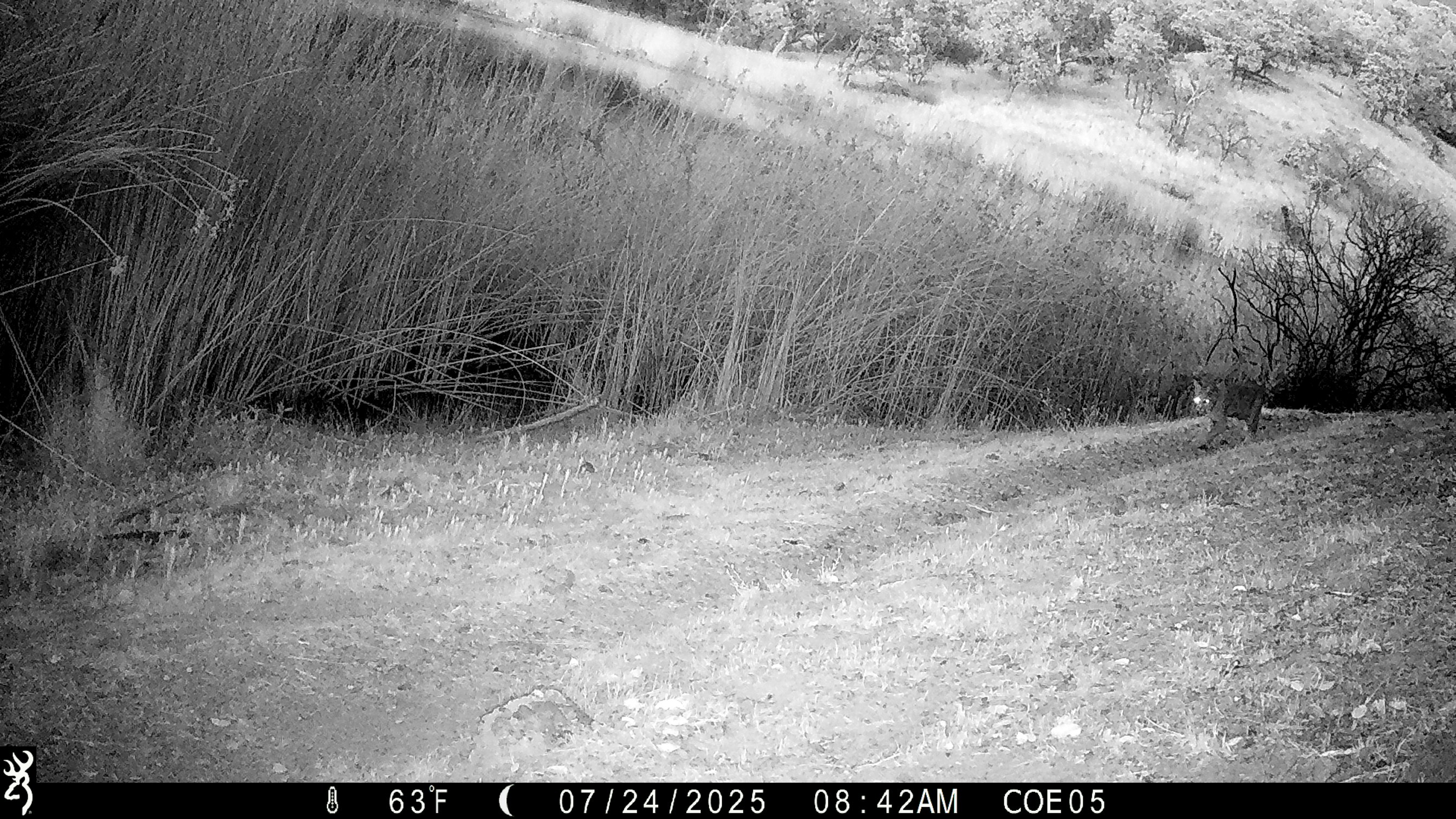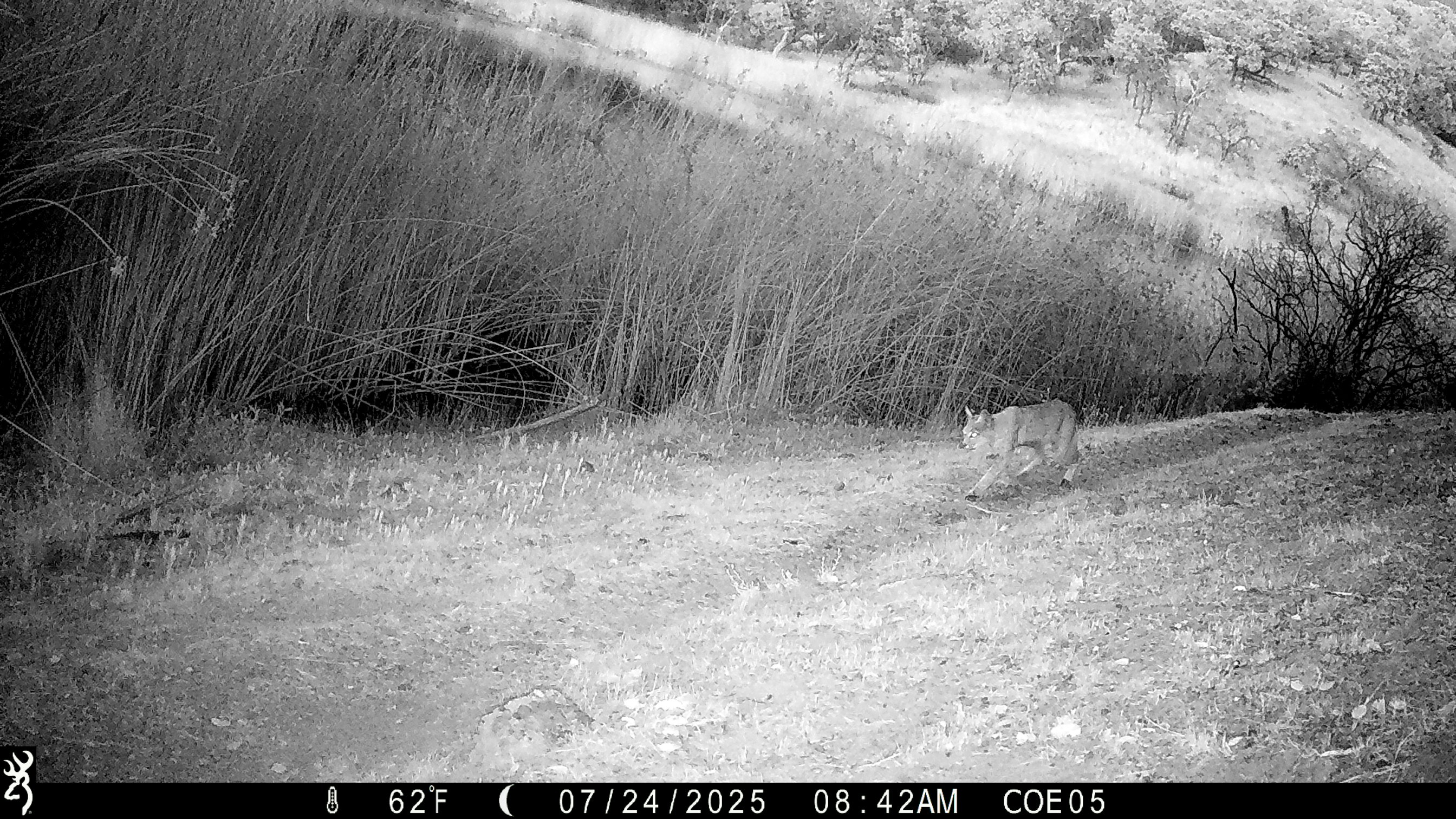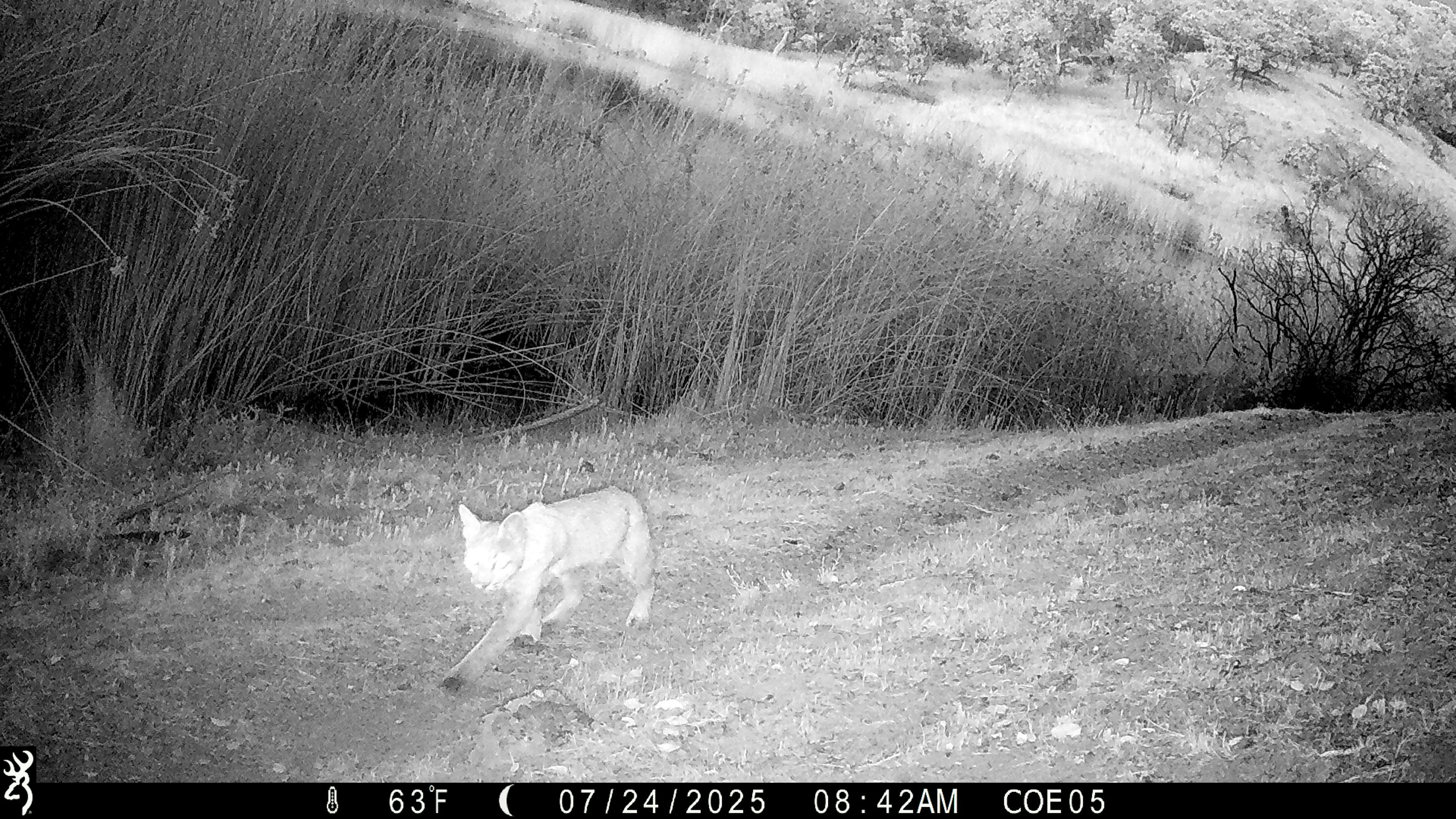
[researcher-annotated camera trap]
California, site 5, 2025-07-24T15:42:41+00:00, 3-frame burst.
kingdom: Animalia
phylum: Chordata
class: Mammalia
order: Carnivora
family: Felidae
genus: Lynx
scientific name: Lynx rufus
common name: bobcat